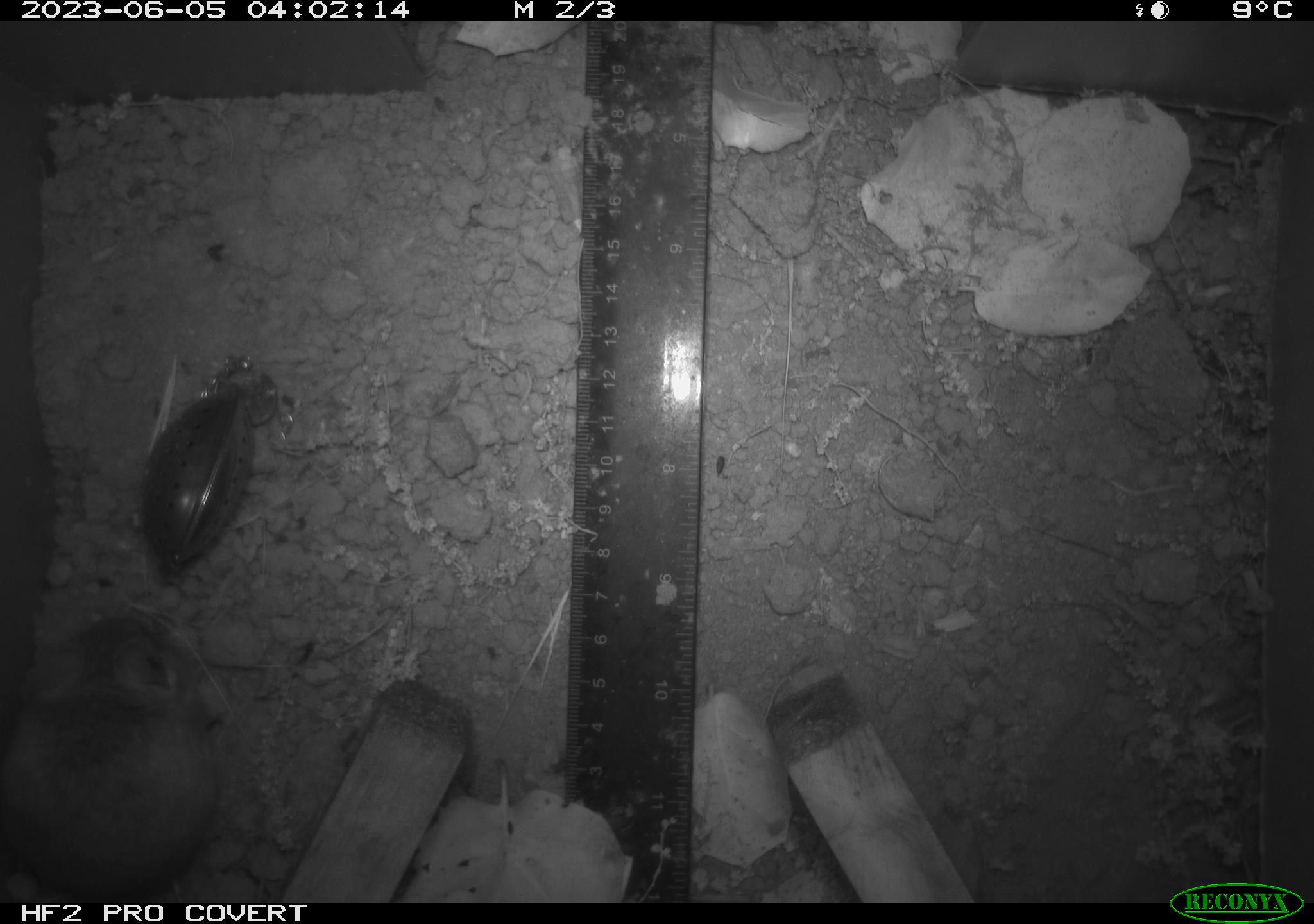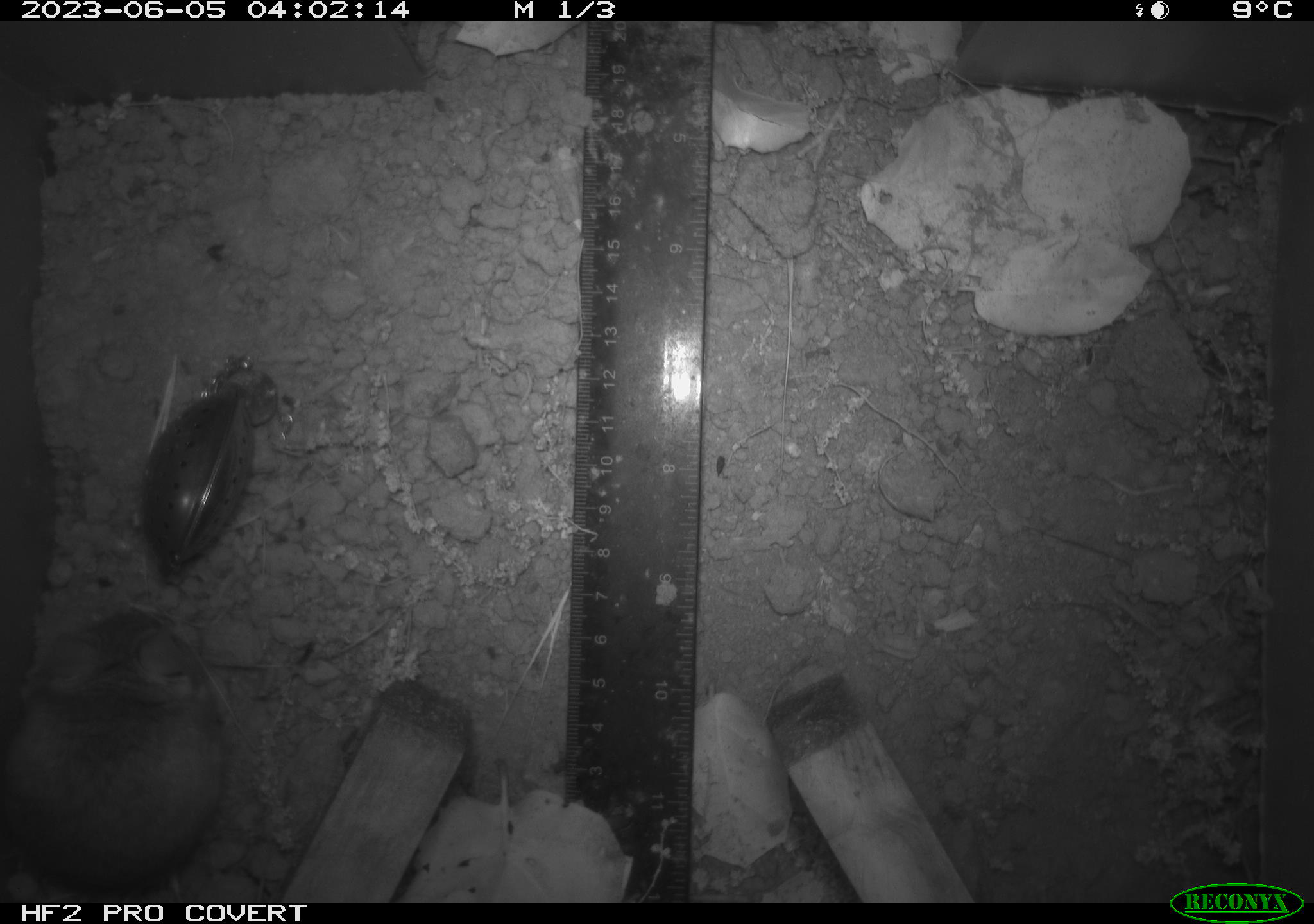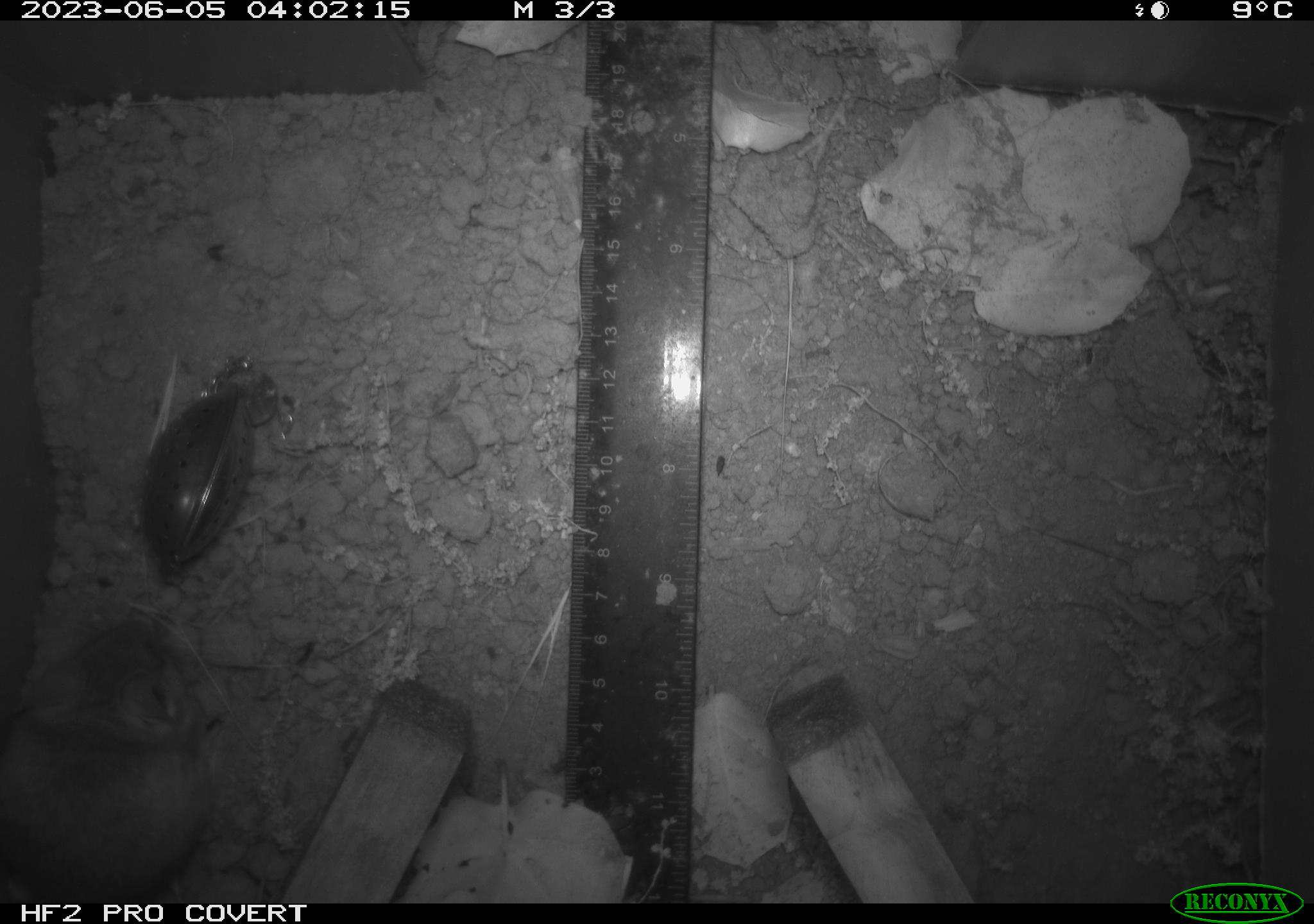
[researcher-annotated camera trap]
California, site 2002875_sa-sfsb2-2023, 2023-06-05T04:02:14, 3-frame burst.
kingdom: Animalia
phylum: Chordata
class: Mammalia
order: Rodentia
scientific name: Rodentia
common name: mouse species